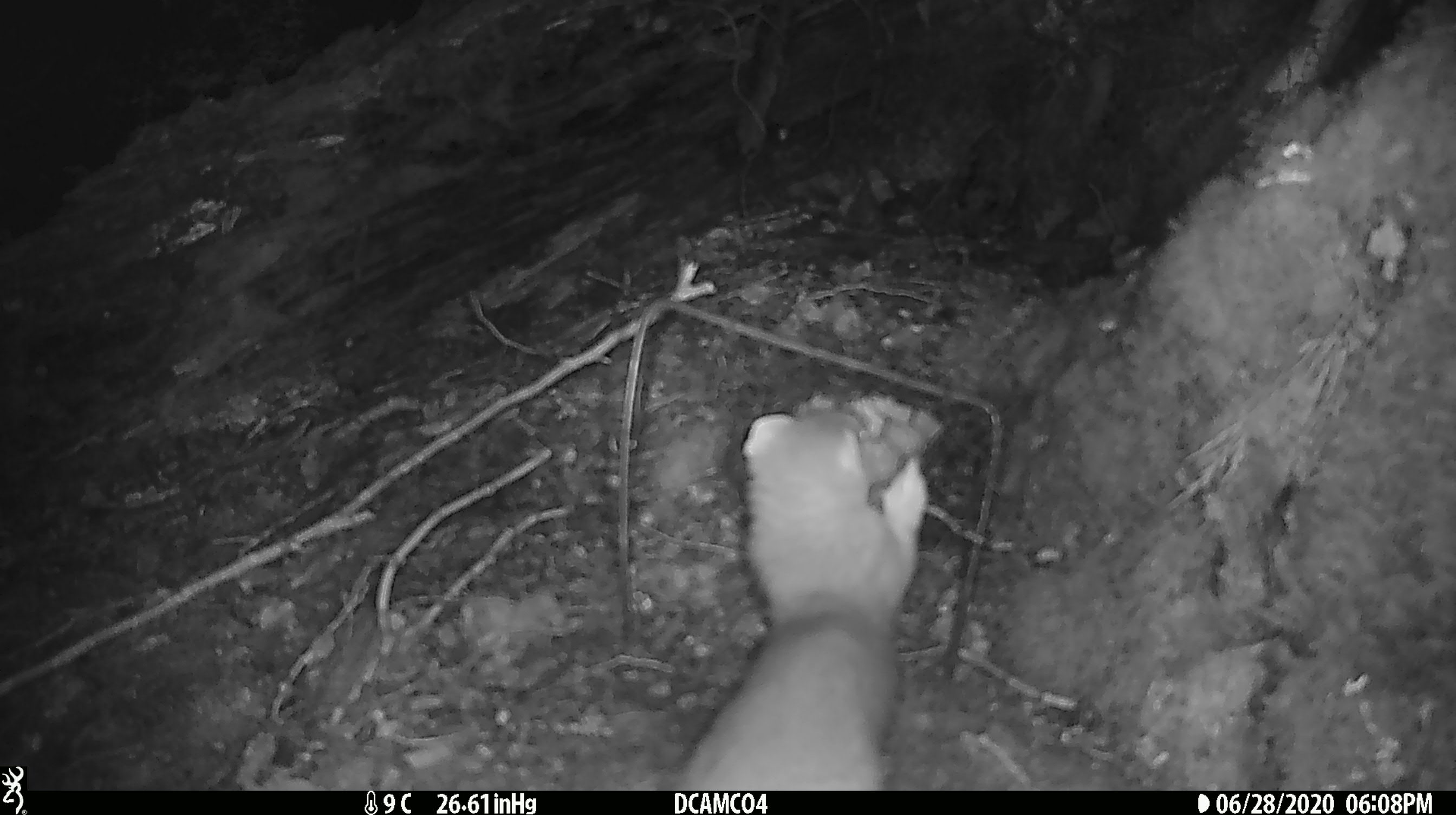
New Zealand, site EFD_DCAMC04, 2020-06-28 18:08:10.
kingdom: Animalia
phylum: Chordata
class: Mammalia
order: Carnivora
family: Mustelidae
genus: Mustela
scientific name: Mustela erminea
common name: stoat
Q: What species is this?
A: Stoat (Mustela erminea).